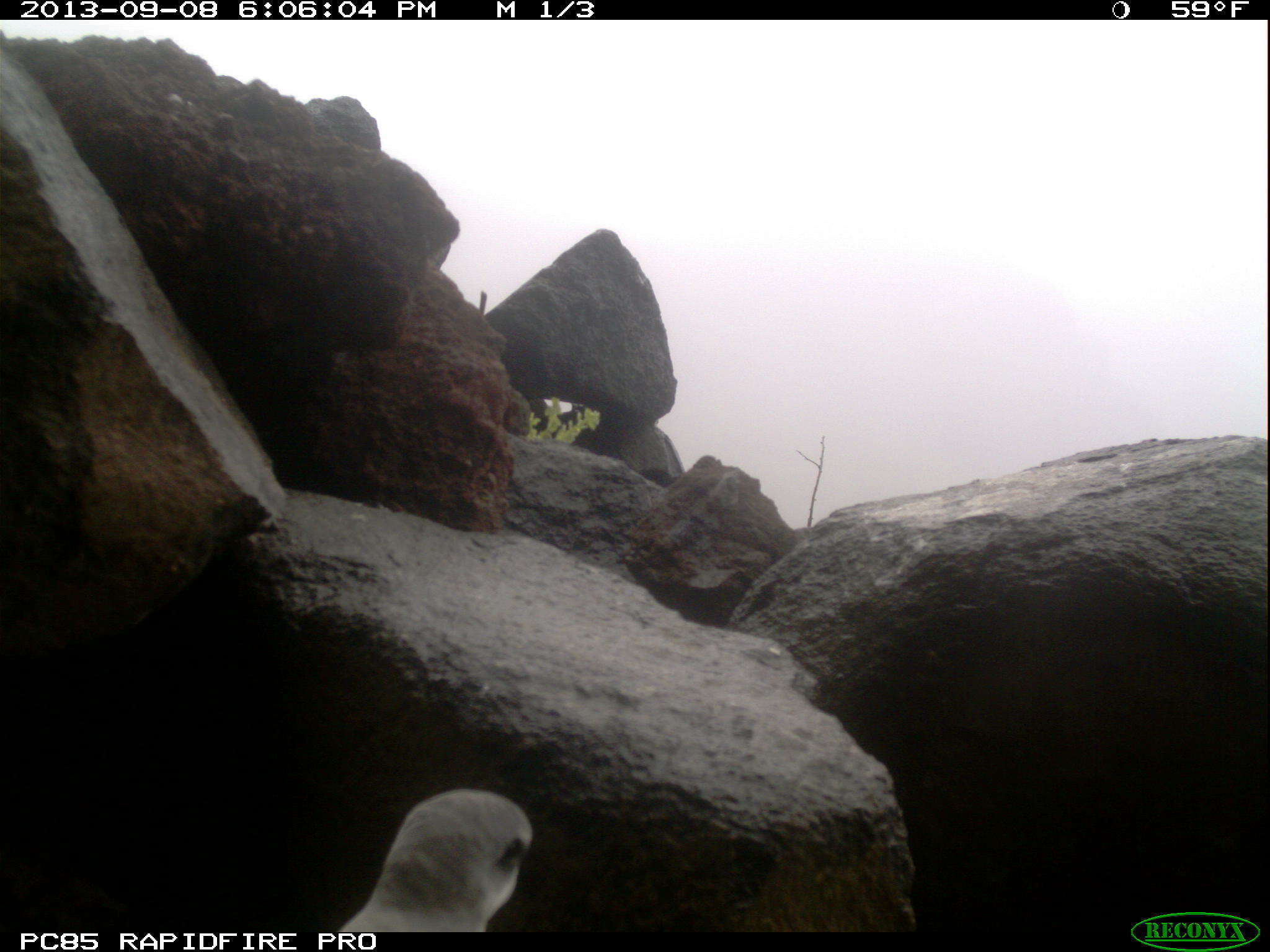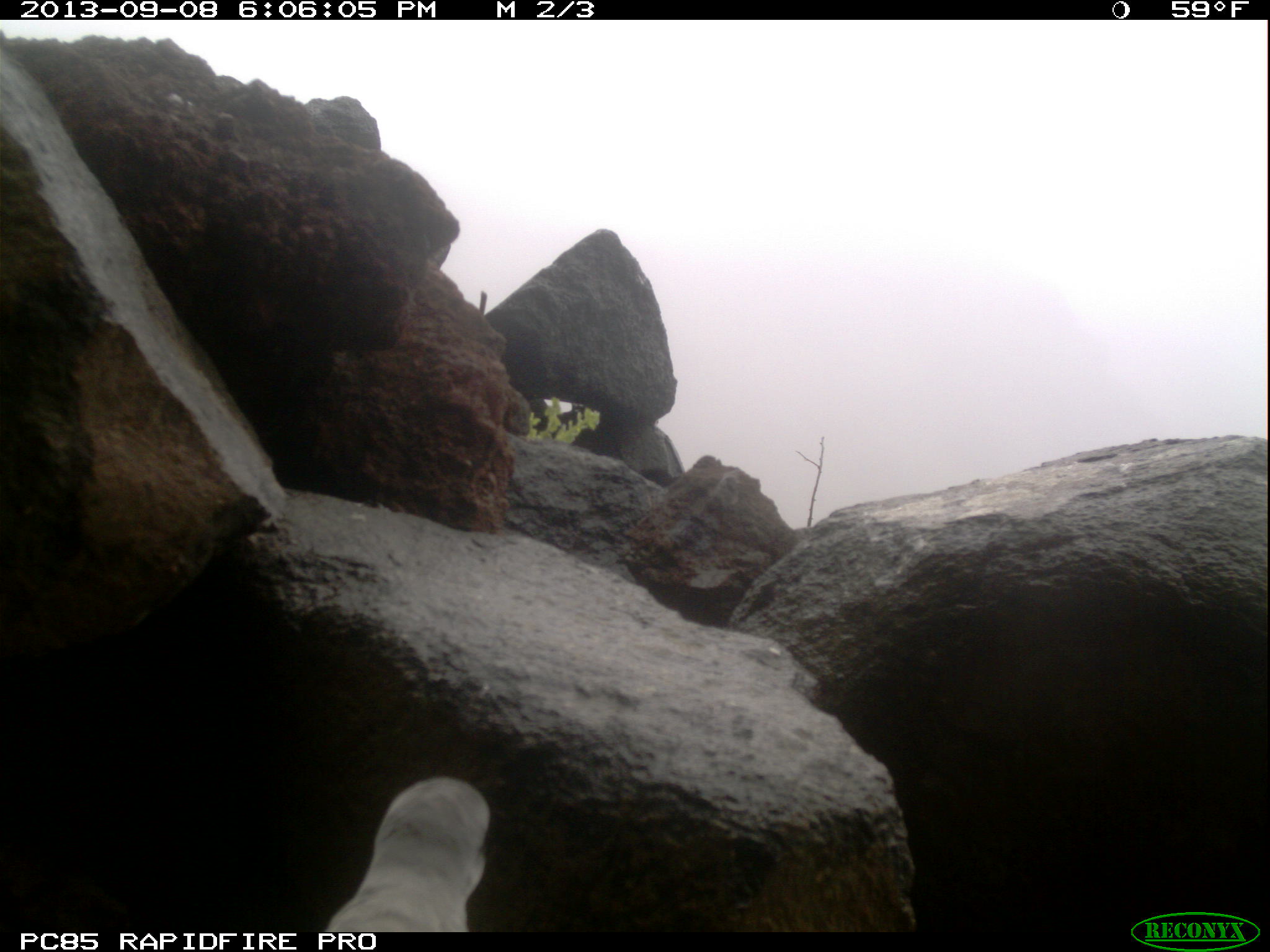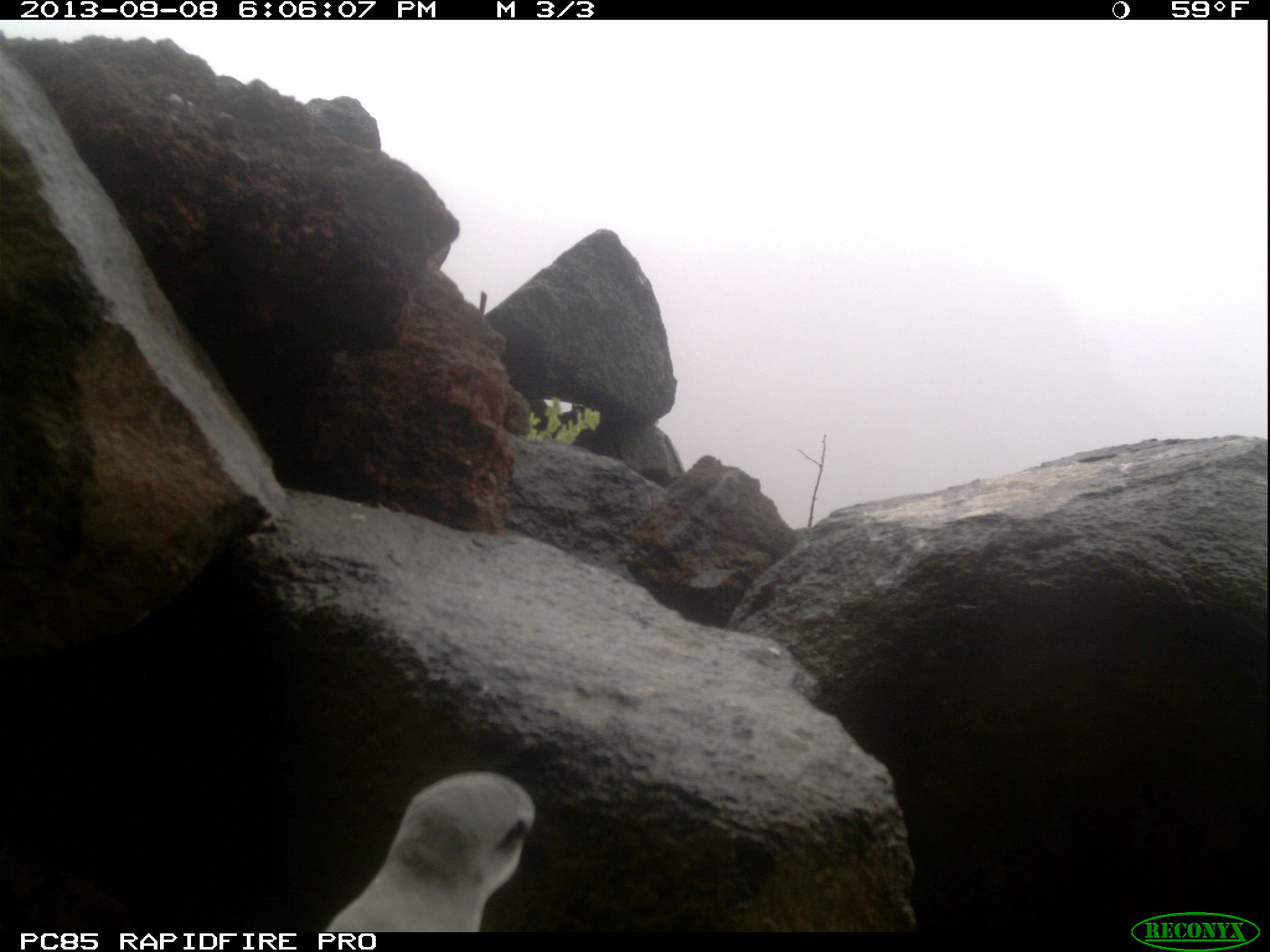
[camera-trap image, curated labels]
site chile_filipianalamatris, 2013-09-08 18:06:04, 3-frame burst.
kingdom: Animalia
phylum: Chordata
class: Aves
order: Procellariiformes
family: Procellariidae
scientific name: Procellariidae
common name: petrel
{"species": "petrel (Procellariidae)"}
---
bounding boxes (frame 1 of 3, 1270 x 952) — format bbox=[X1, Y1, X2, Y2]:
petrel: bbox=[328, 793, 566, 931]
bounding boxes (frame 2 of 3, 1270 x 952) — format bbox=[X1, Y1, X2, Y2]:
petrel: bbox=[326, 780, 499, 931]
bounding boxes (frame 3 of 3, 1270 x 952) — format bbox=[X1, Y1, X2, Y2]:
petrel: bbox=[324, 764, 537, 930]